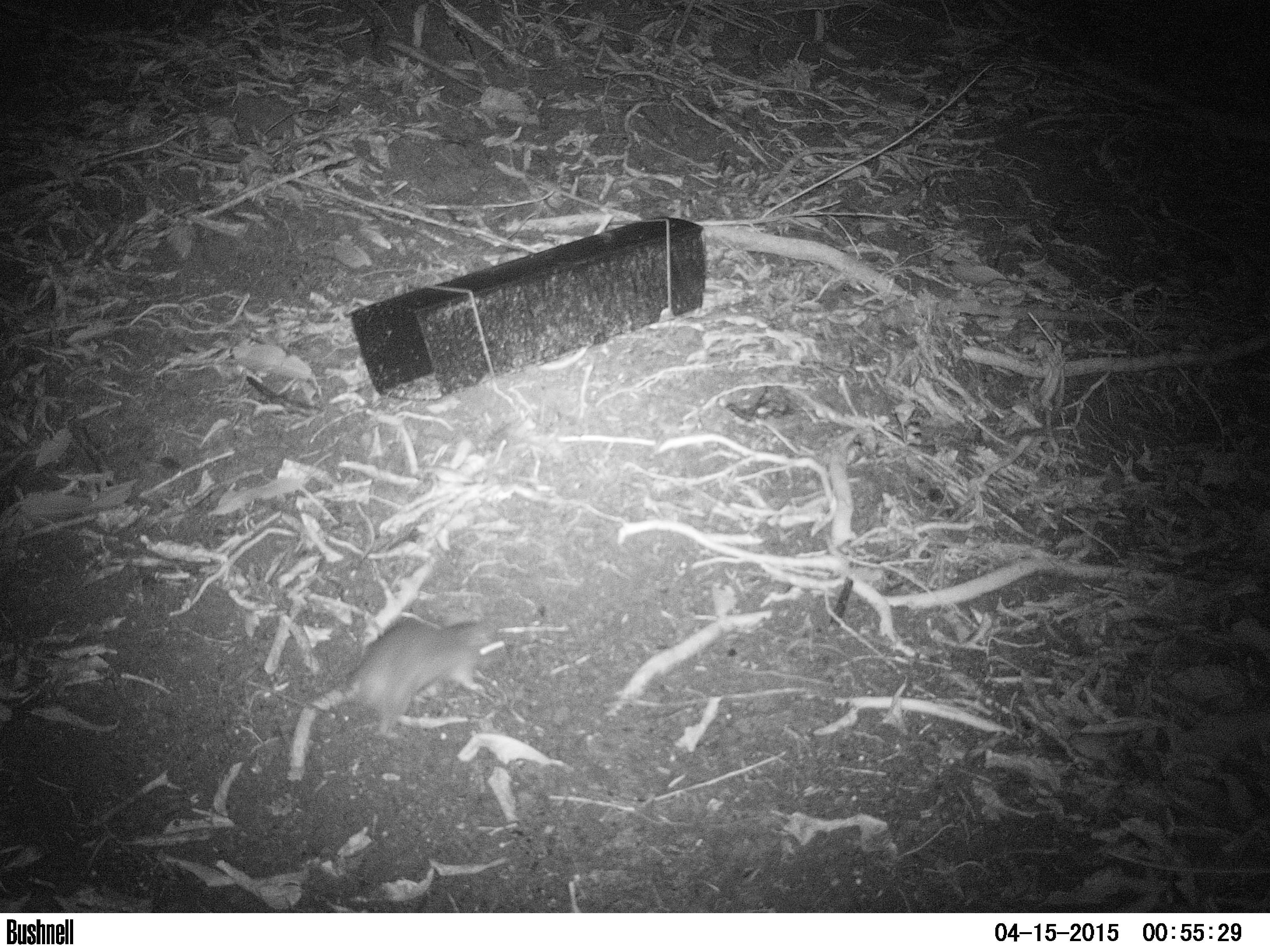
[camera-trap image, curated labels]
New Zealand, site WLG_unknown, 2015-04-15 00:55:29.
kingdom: Animalia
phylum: Chordata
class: Mammalia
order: Rodentia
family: Muridae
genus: Rattus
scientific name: Rattus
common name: rat